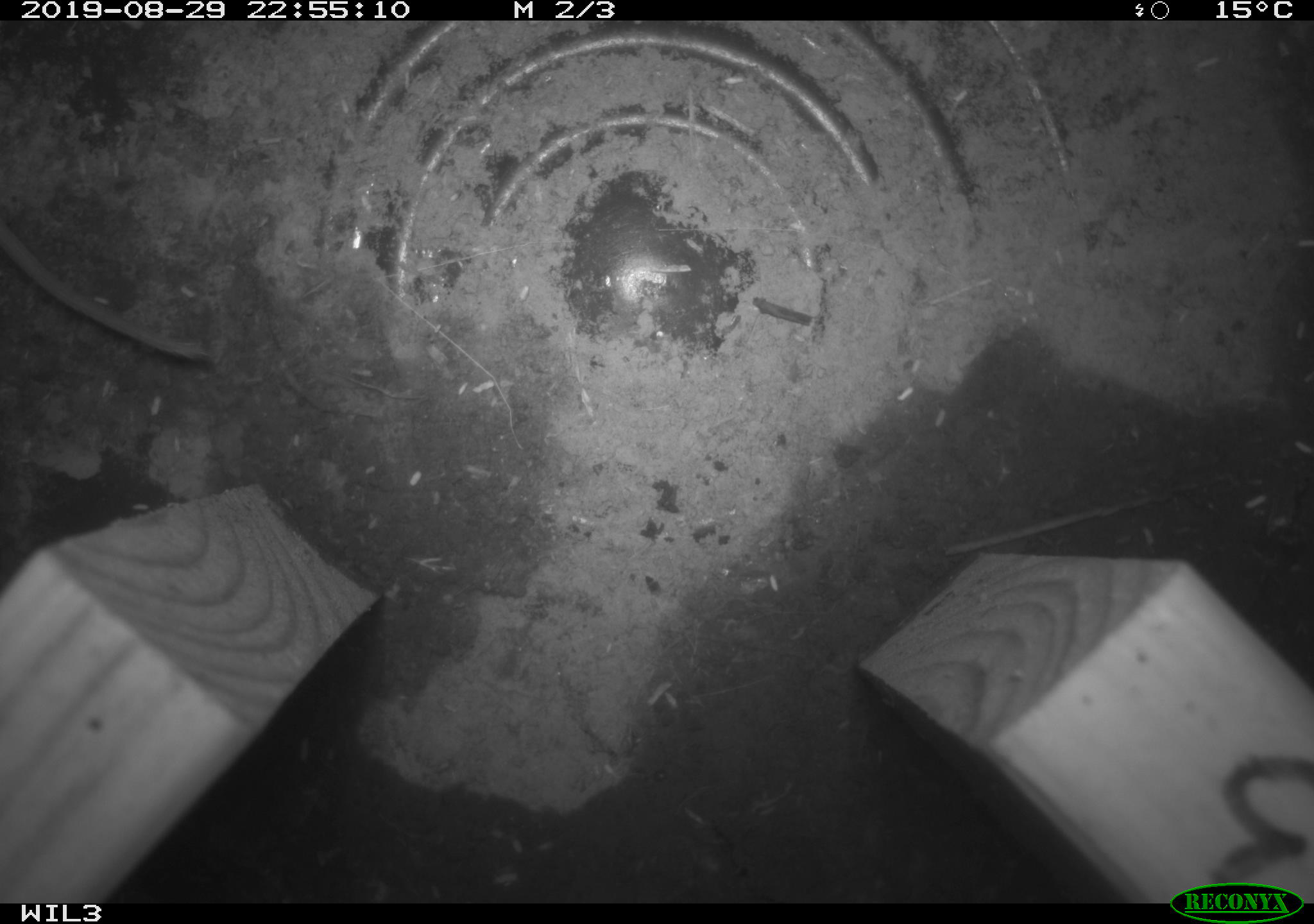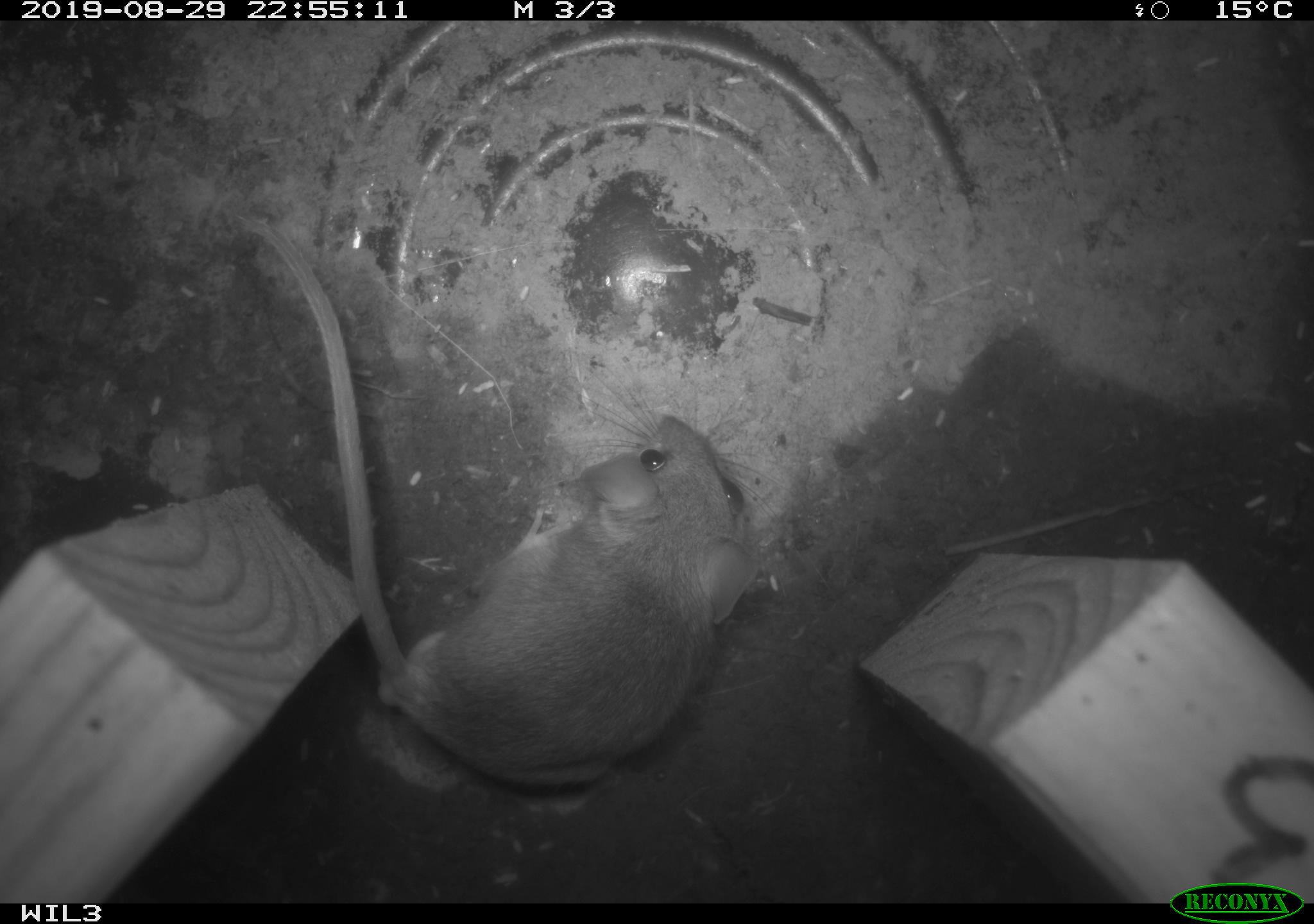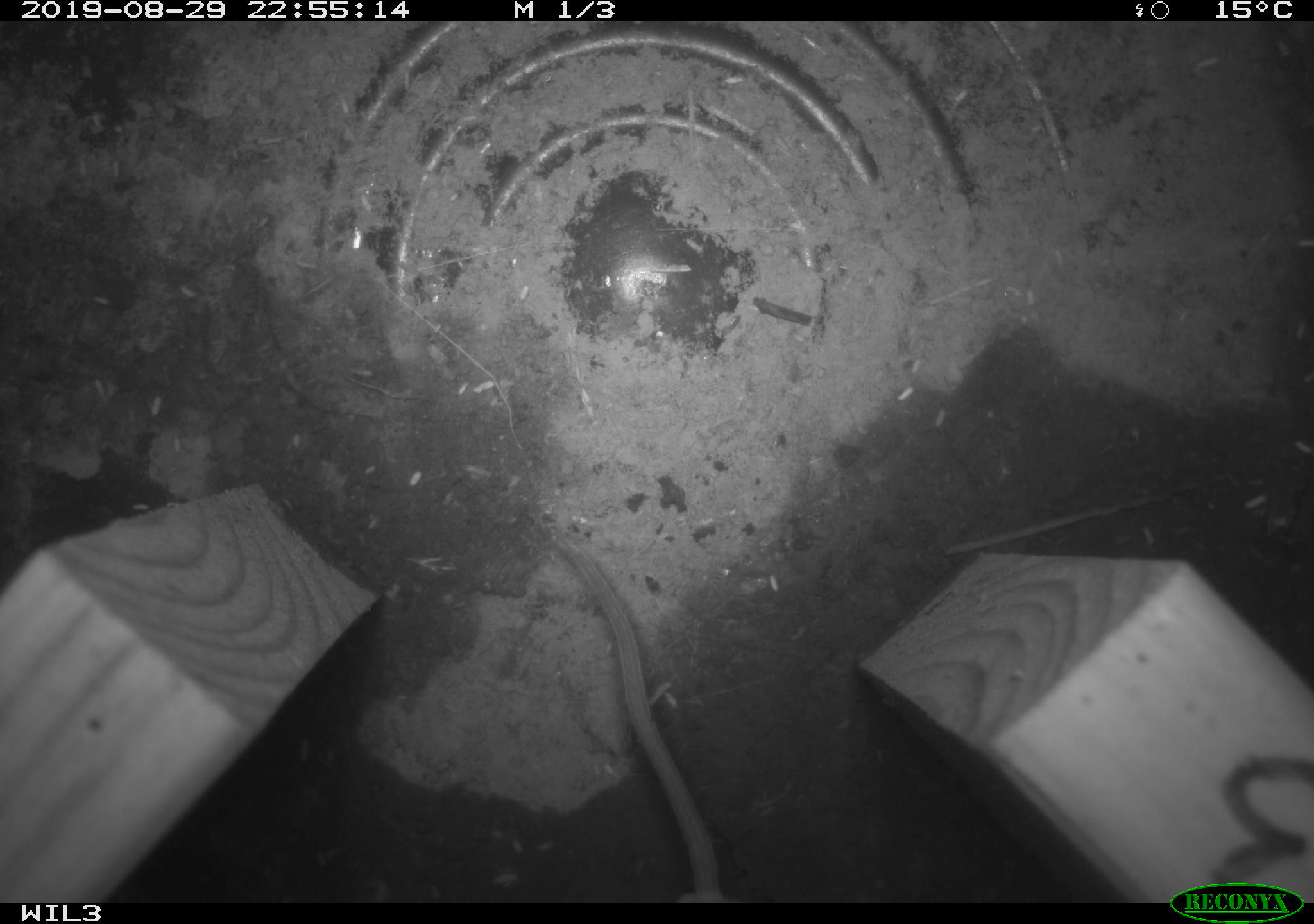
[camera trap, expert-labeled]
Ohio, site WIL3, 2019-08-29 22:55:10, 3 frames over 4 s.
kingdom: Animalia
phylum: Chordata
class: Mammalia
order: Rodentia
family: Cricetidae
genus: Peromyscus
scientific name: Peromyscus leucopus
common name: white-footed mouse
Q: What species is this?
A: White-footed mouse (Peromyscus leucopus).